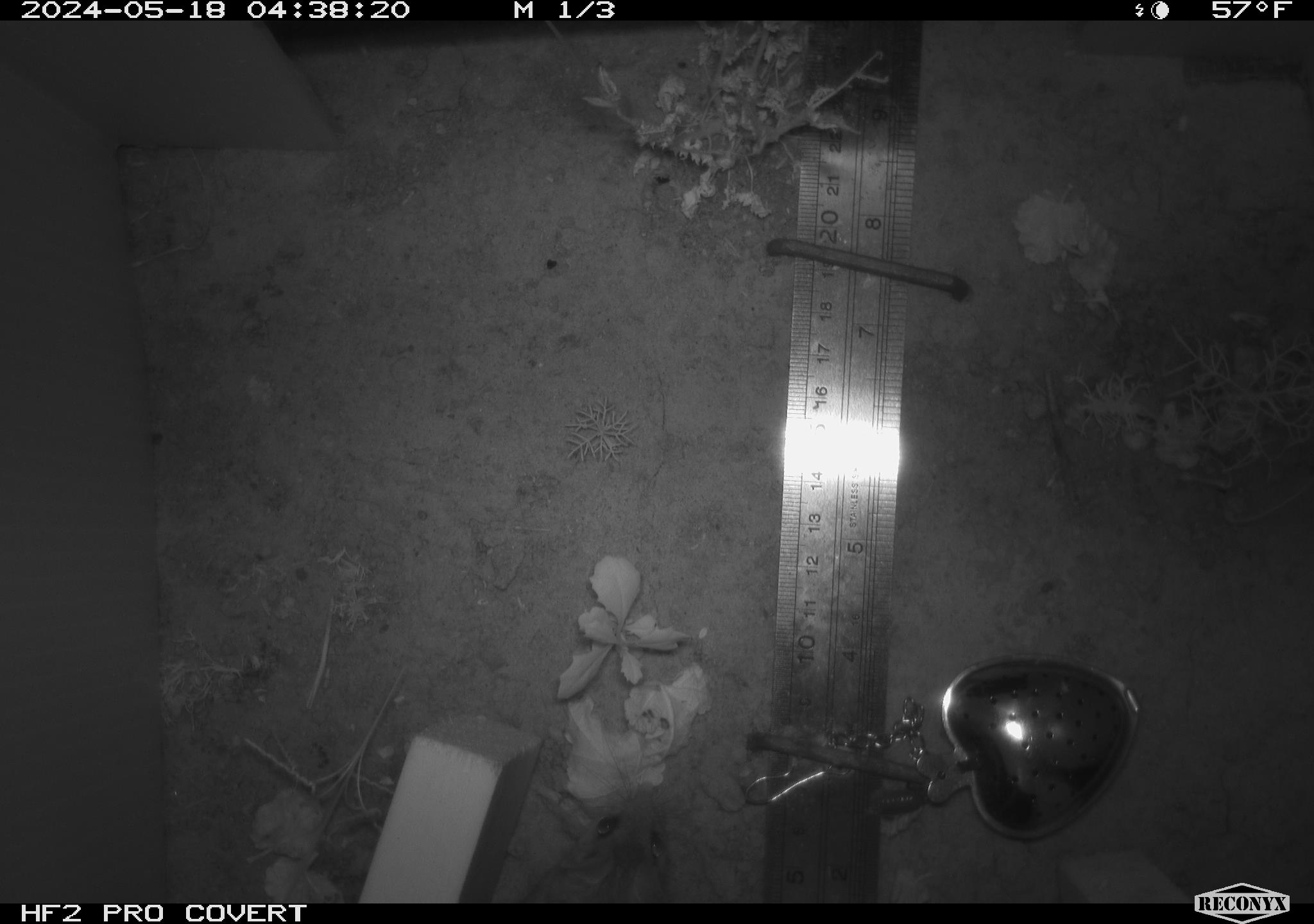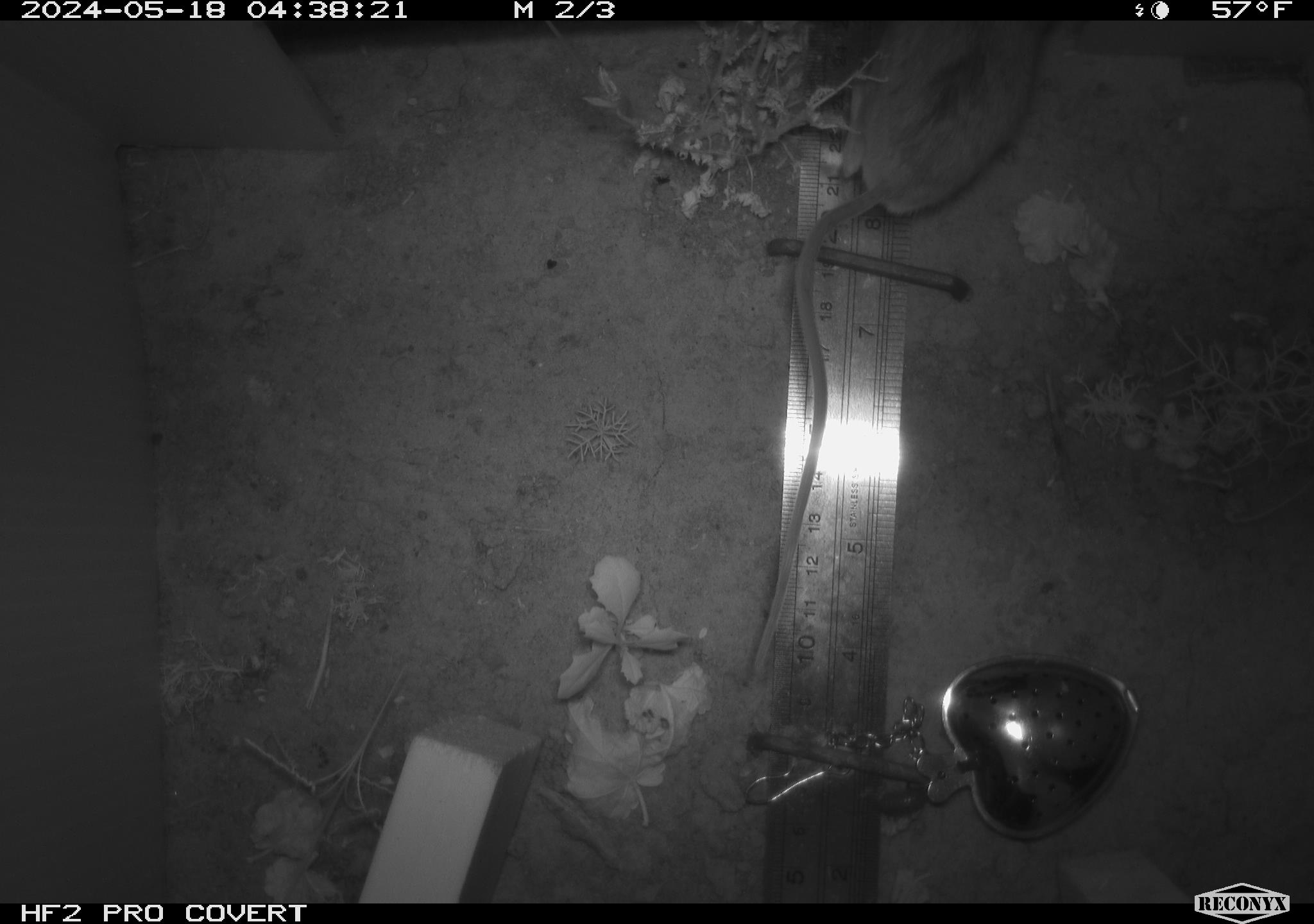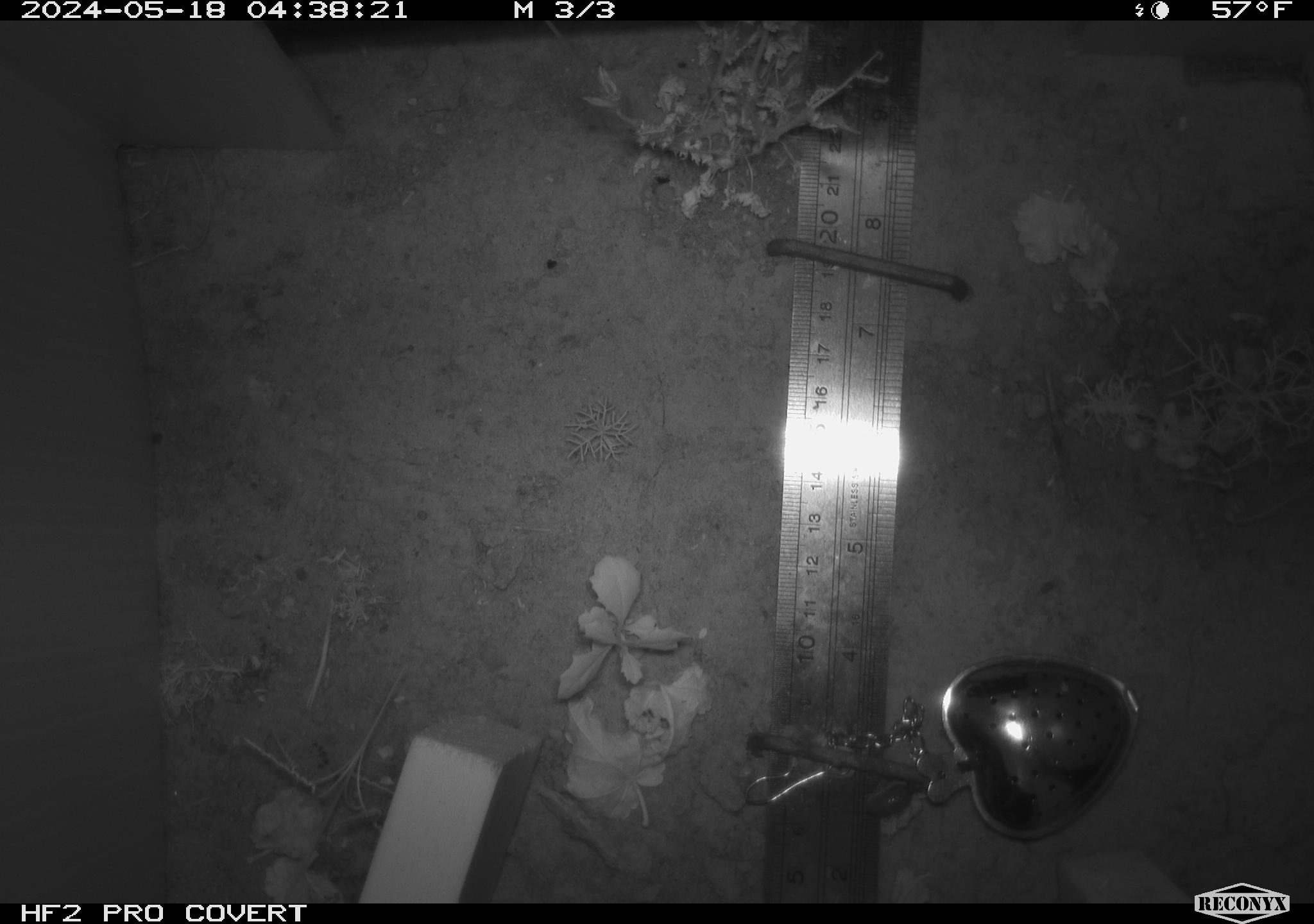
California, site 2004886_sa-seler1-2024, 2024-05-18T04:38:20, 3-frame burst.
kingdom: Animalia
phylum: Chordata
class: Mammalia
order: Rodentia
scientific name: Rodentia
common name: mouse species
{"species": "mouse species (Rodentia)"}